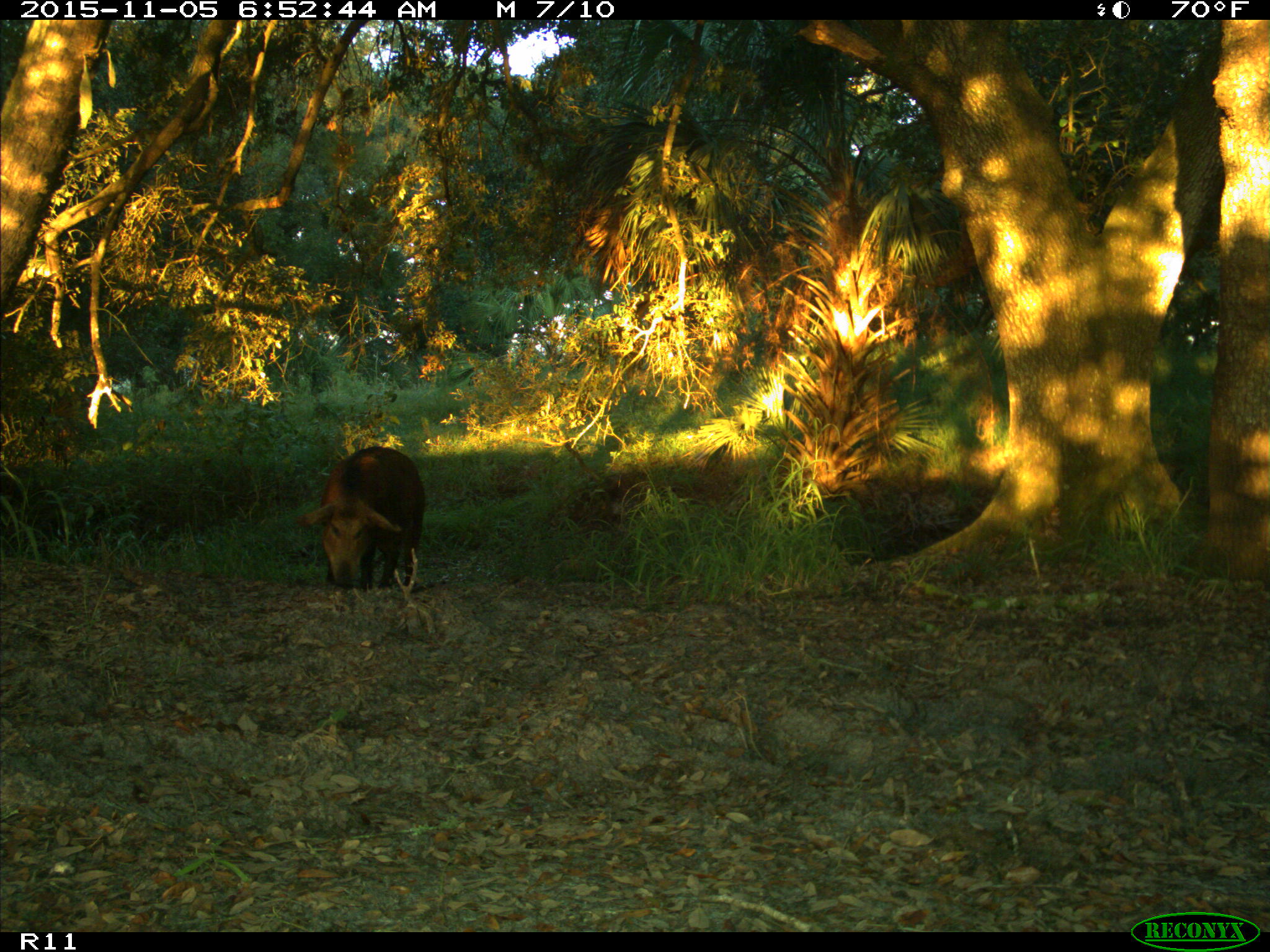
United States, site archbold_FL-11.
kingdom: Animalia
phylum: Chordata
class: Mammalia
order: Artiodactyla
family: Suidae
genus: Sus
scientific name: Sus scrofa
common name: wild boar